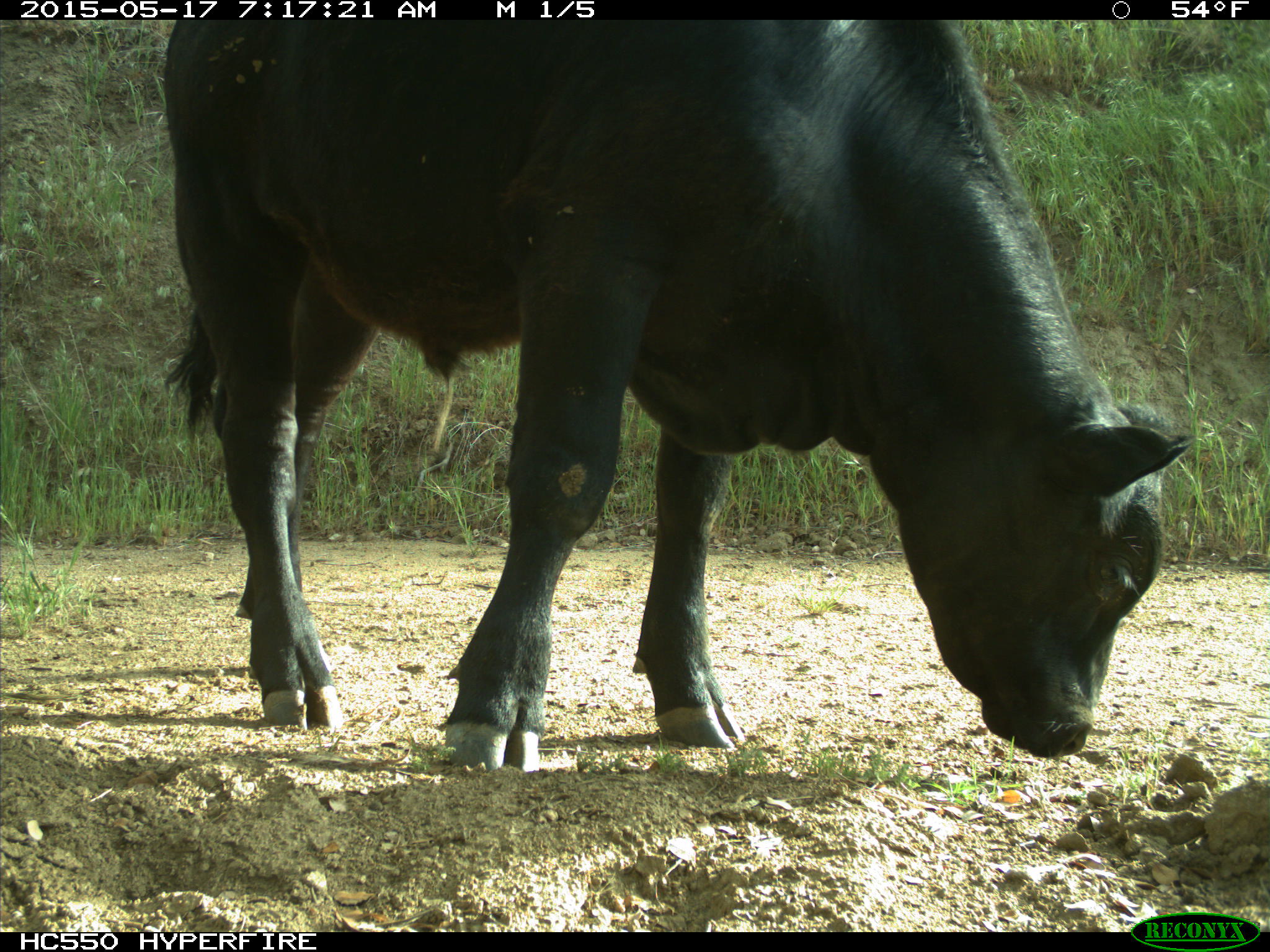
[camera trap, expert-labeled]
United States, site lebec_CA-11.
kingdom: Animalia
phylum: Chordata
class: Mammalia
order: Artiodactyla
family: Bovidae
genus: Bos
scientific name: Bos taurus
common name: domestic cow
Bos taurus (domestic cow).